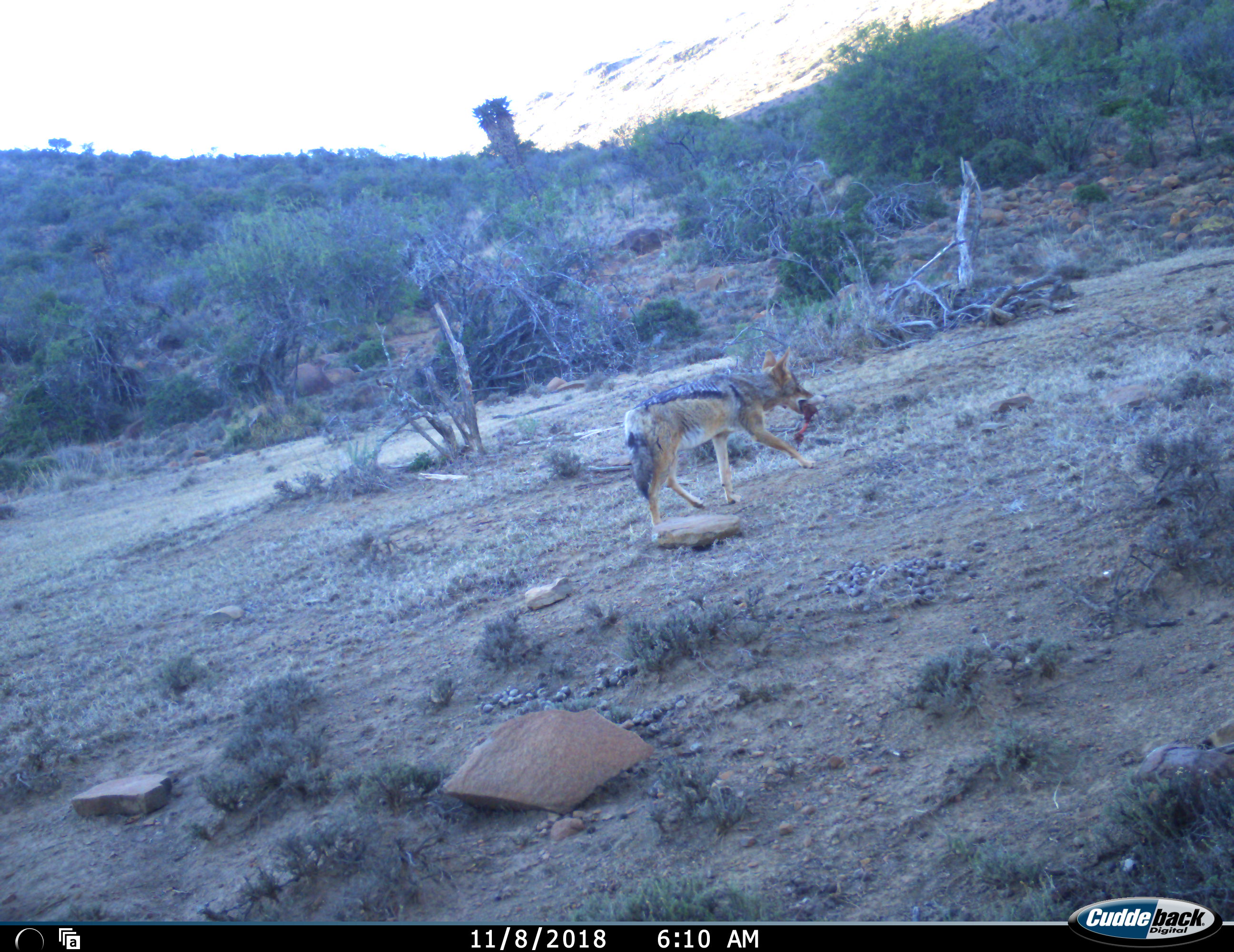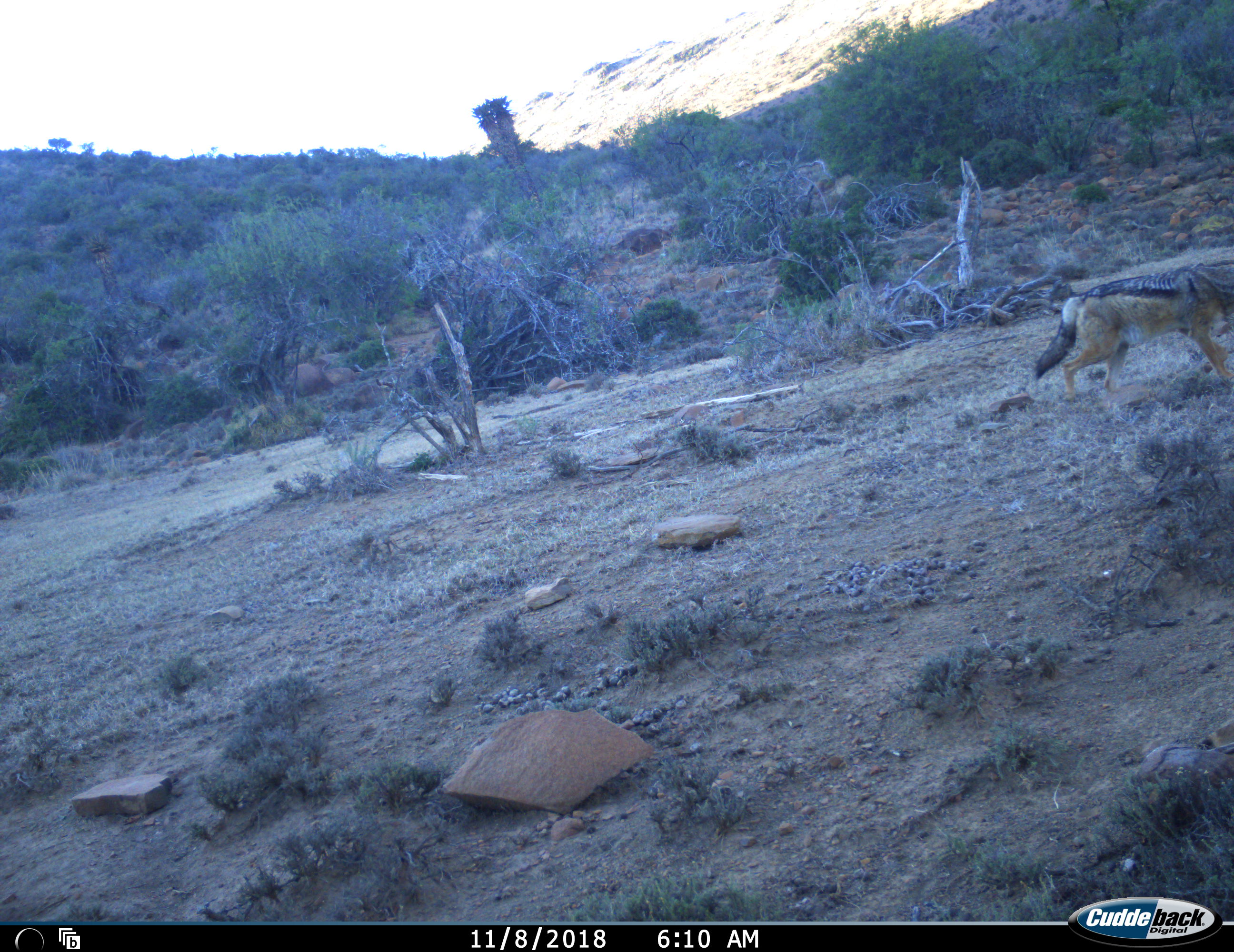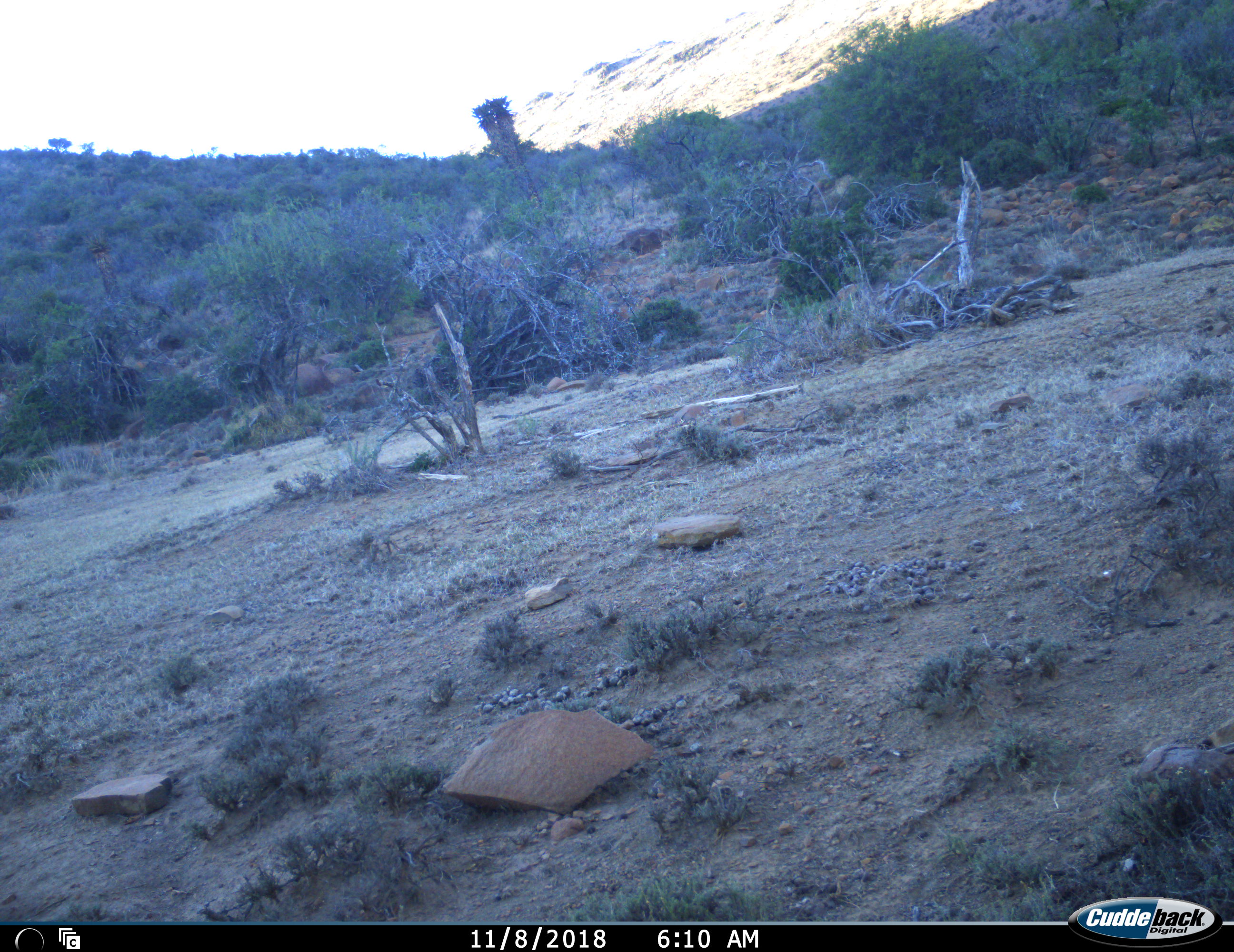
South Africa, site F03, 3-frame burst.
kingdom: Animalia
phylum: Chordata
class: Mammalia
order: Carnivora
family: Canidae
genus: Lupulella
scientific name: Lupulella mesomelas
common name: black-backed jackal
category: jackalblackbacked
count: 1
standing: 0%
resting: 0%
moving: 70%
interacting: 0%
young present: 0%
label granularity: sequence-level